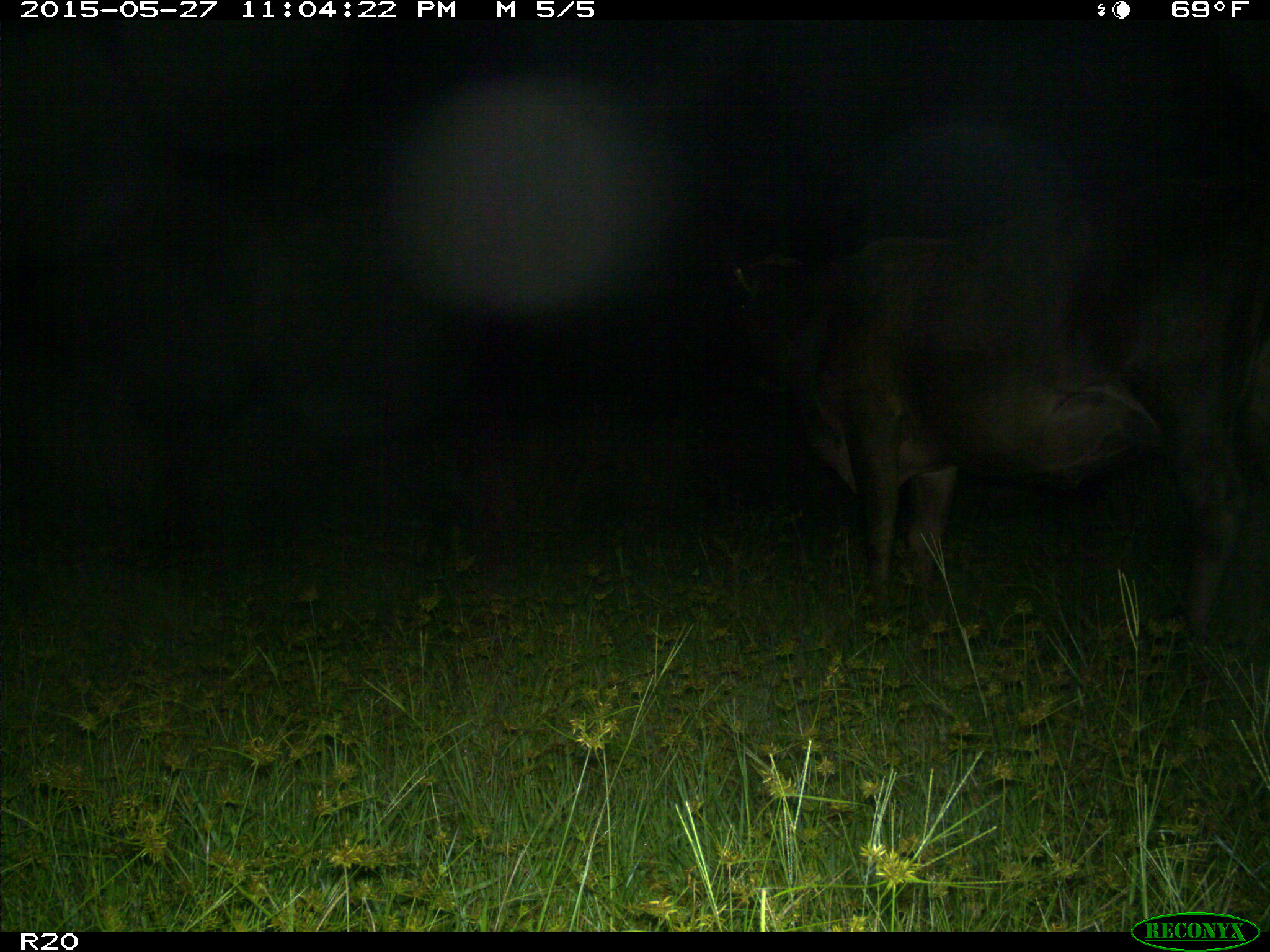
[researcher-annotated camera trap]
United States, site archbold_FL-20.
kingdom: Animalia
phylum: Chordata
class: Mammalia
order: Artiodactyla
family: Bovidae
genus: Bos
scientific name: Bos taurus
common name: domestic cow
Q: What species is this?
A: Bos taurus (domestic cow).